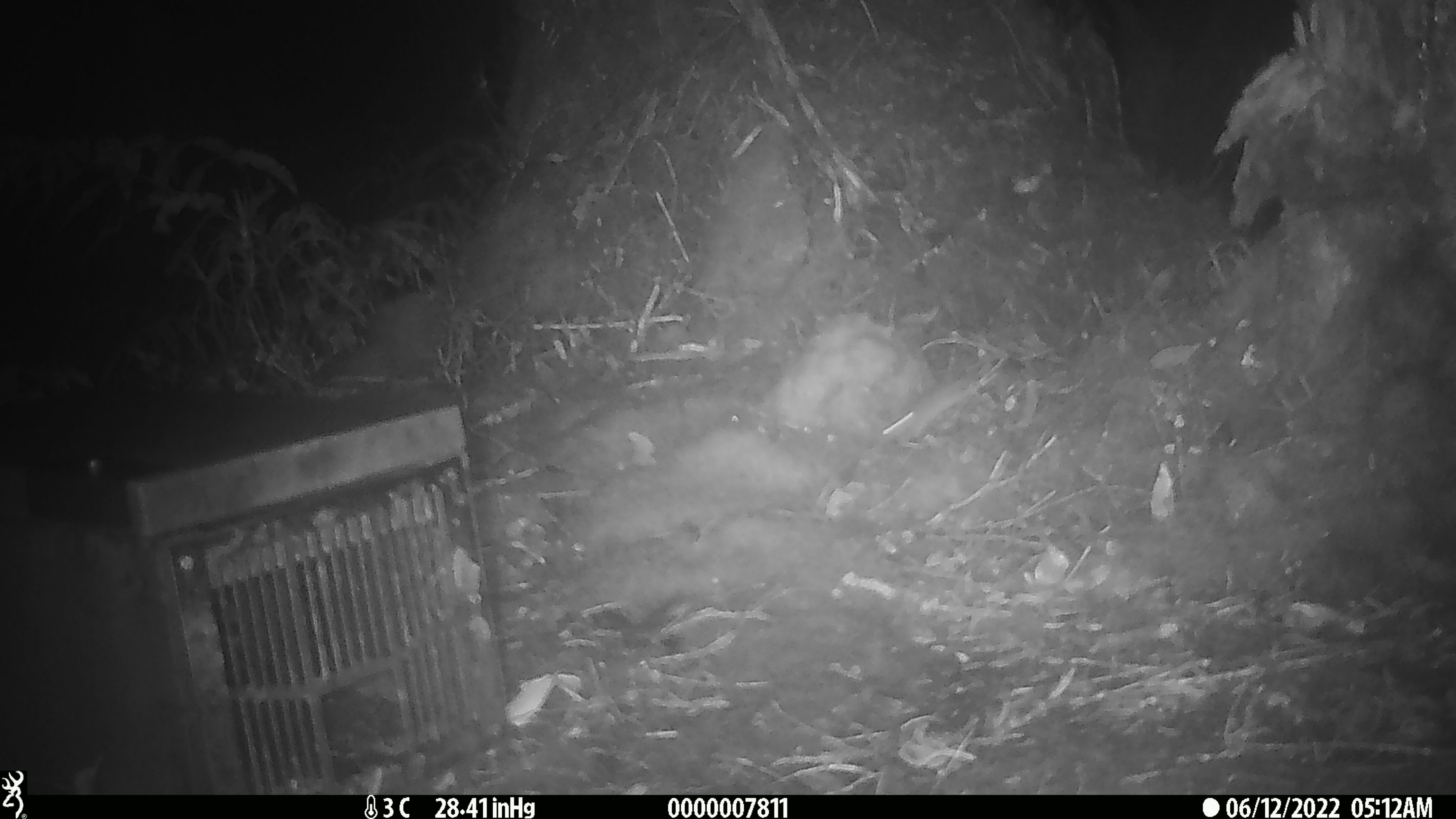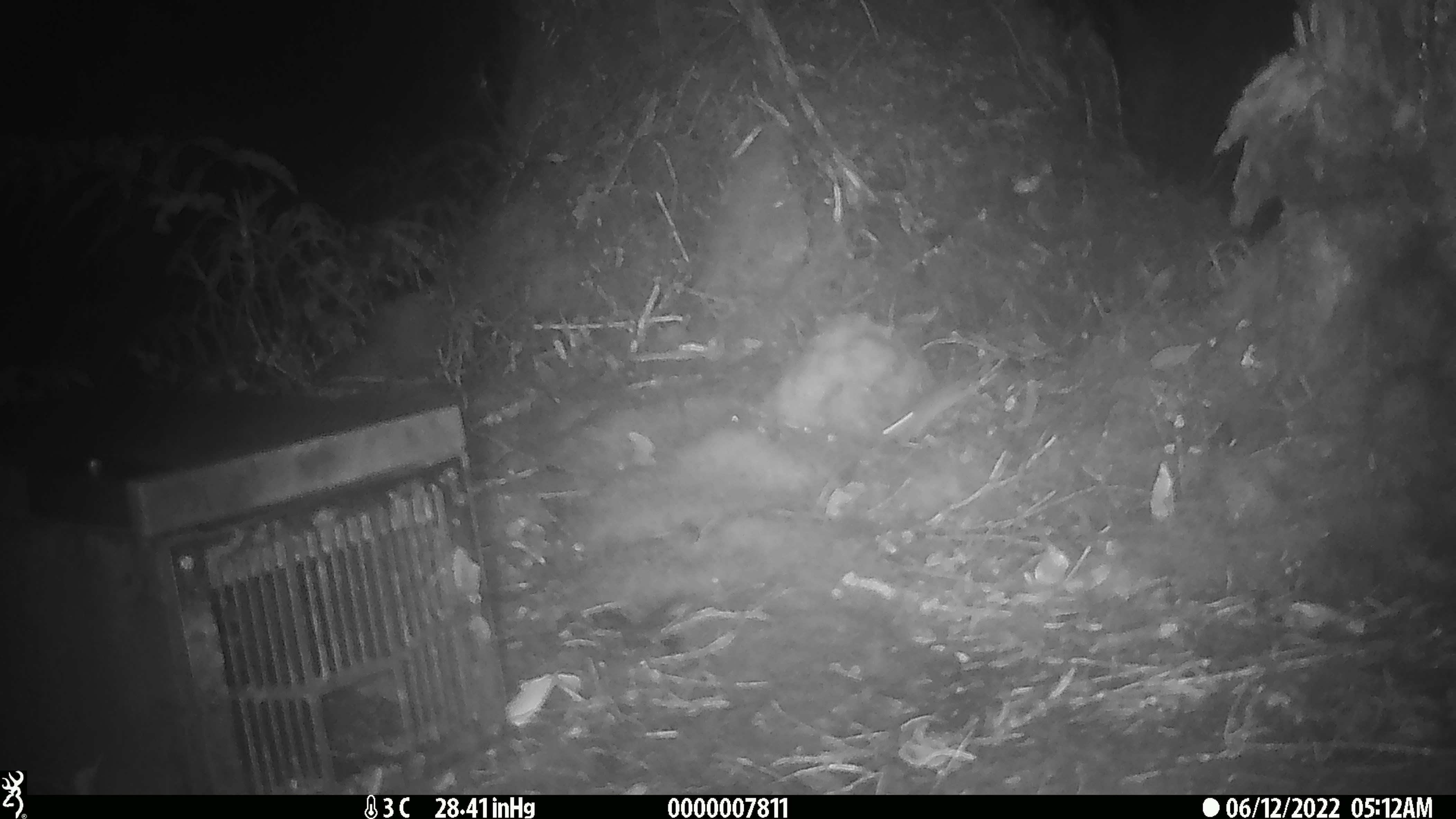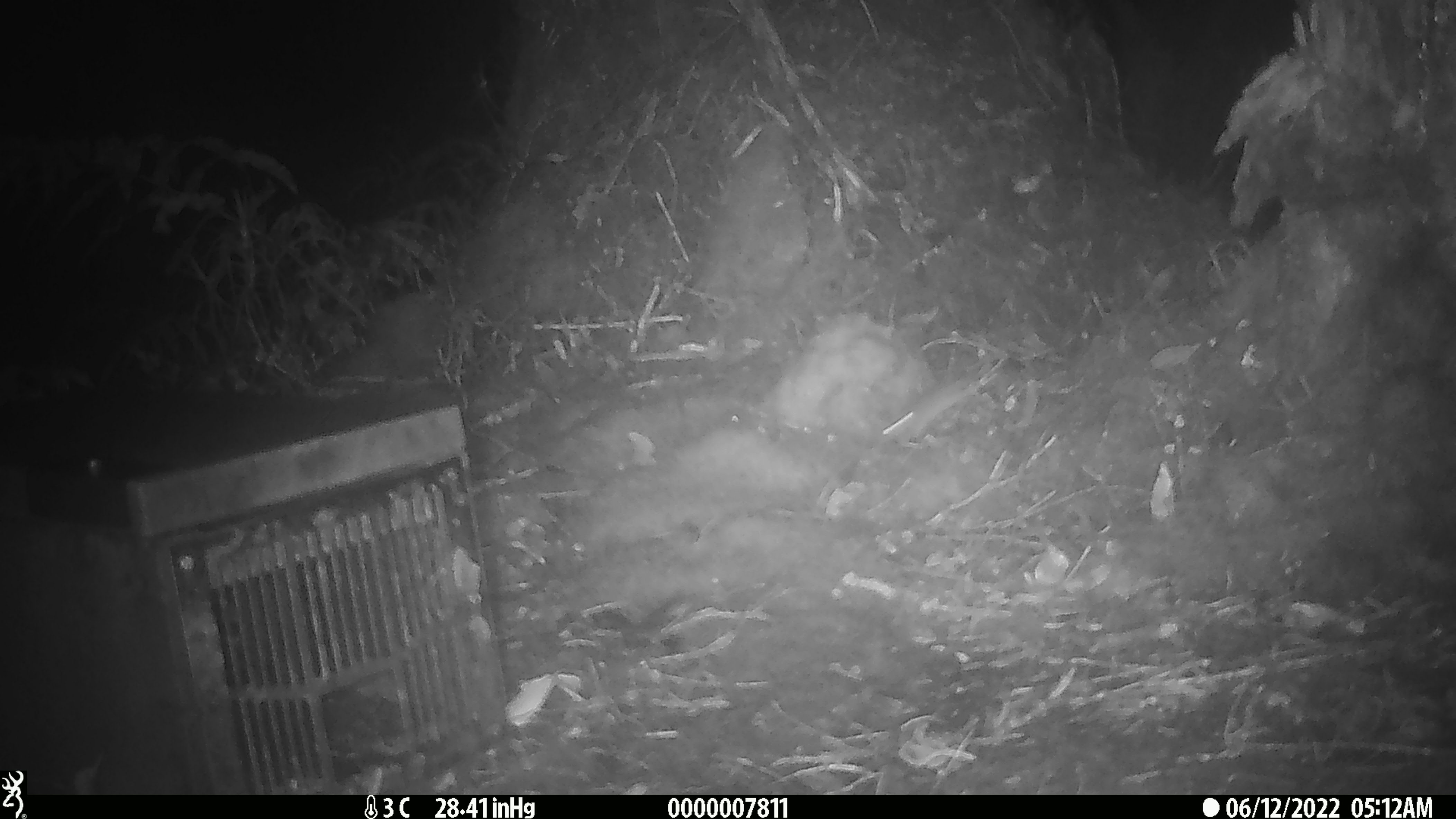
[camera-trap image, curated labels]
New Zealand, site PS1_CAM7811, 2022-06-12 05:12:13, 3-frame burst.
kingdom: Animalia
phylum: Chordata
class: Mammalia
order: Rodentia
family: Muridae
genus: Mus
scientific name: Mus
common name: mouse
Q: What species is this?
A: Mouse (Mus).